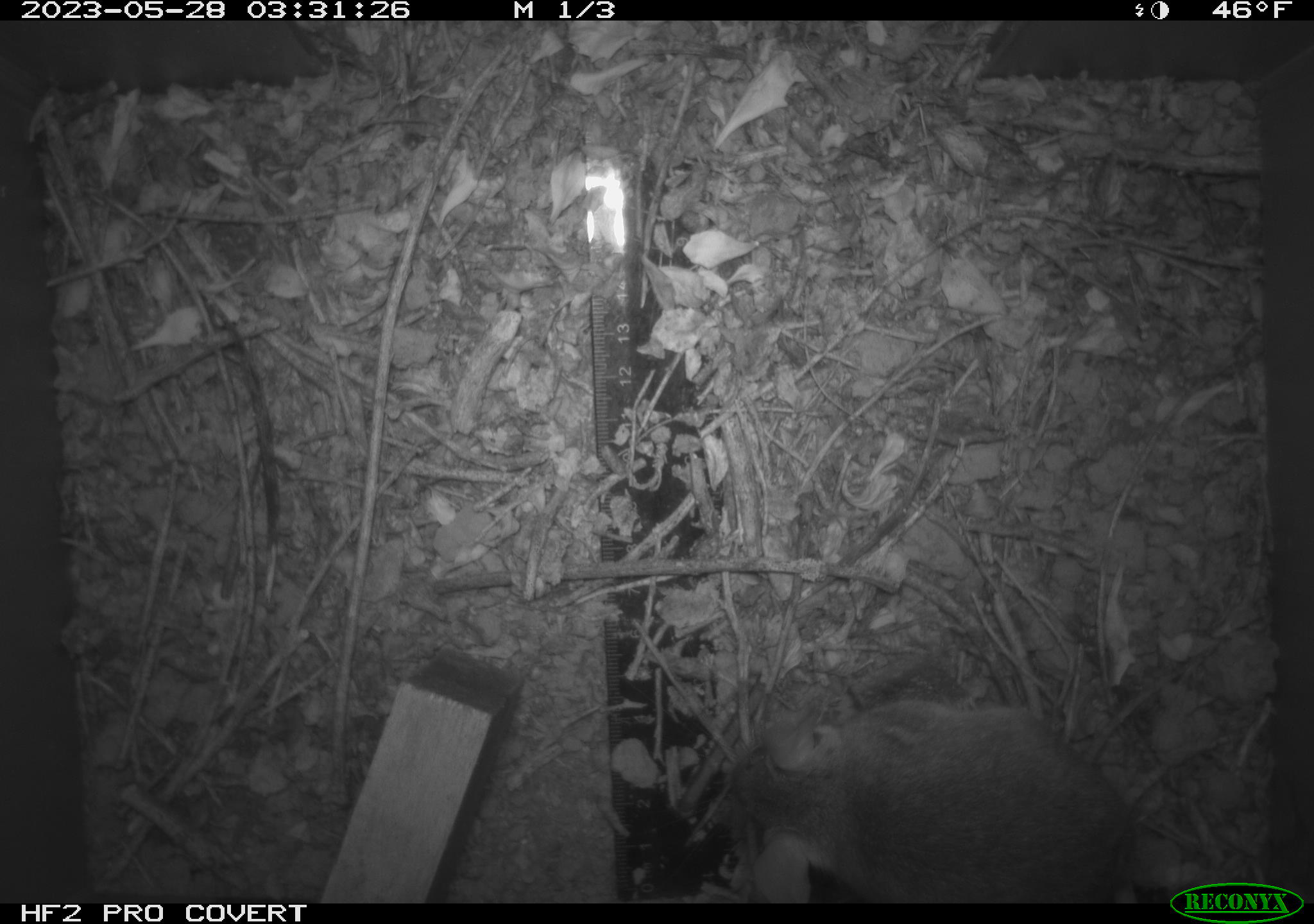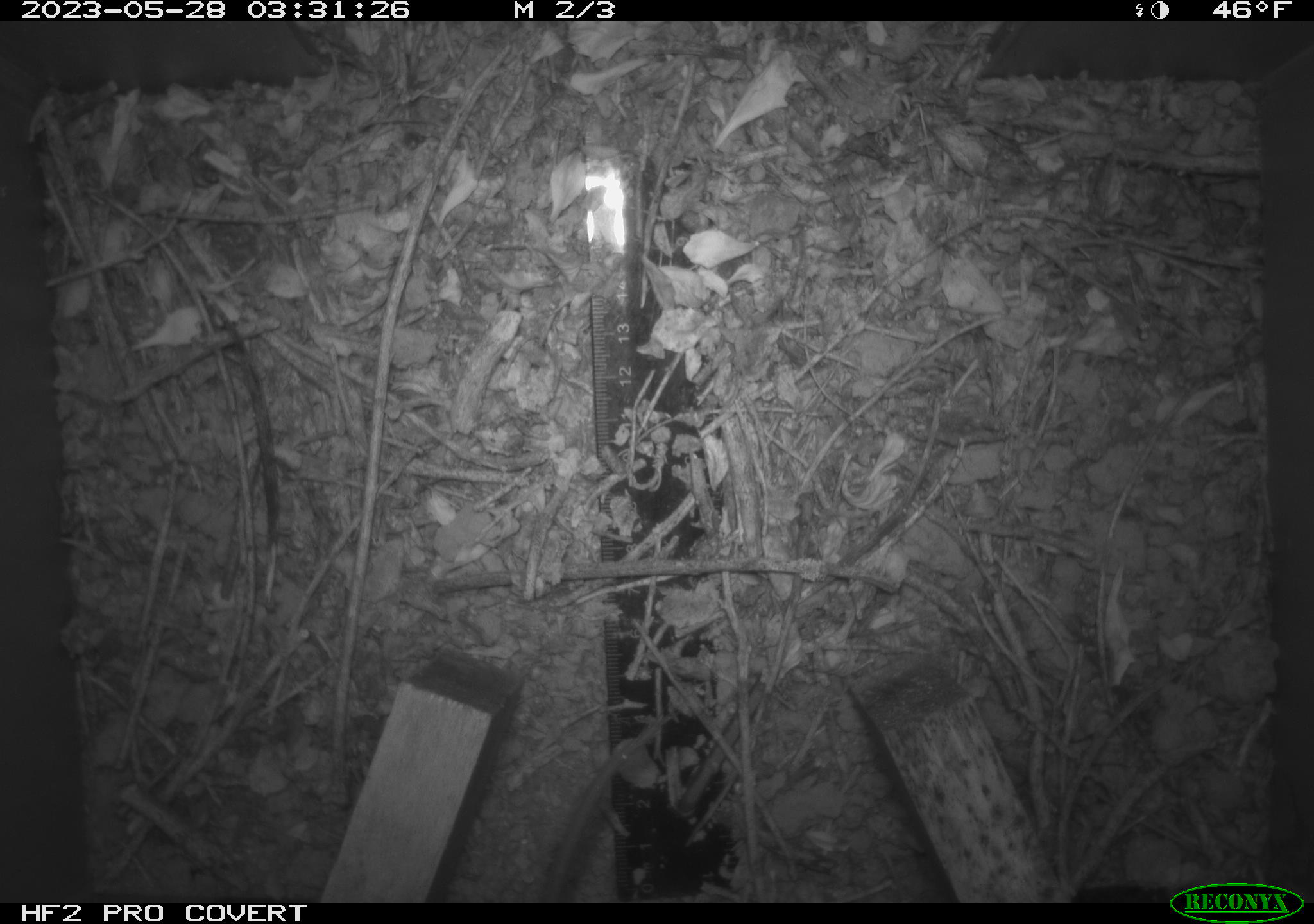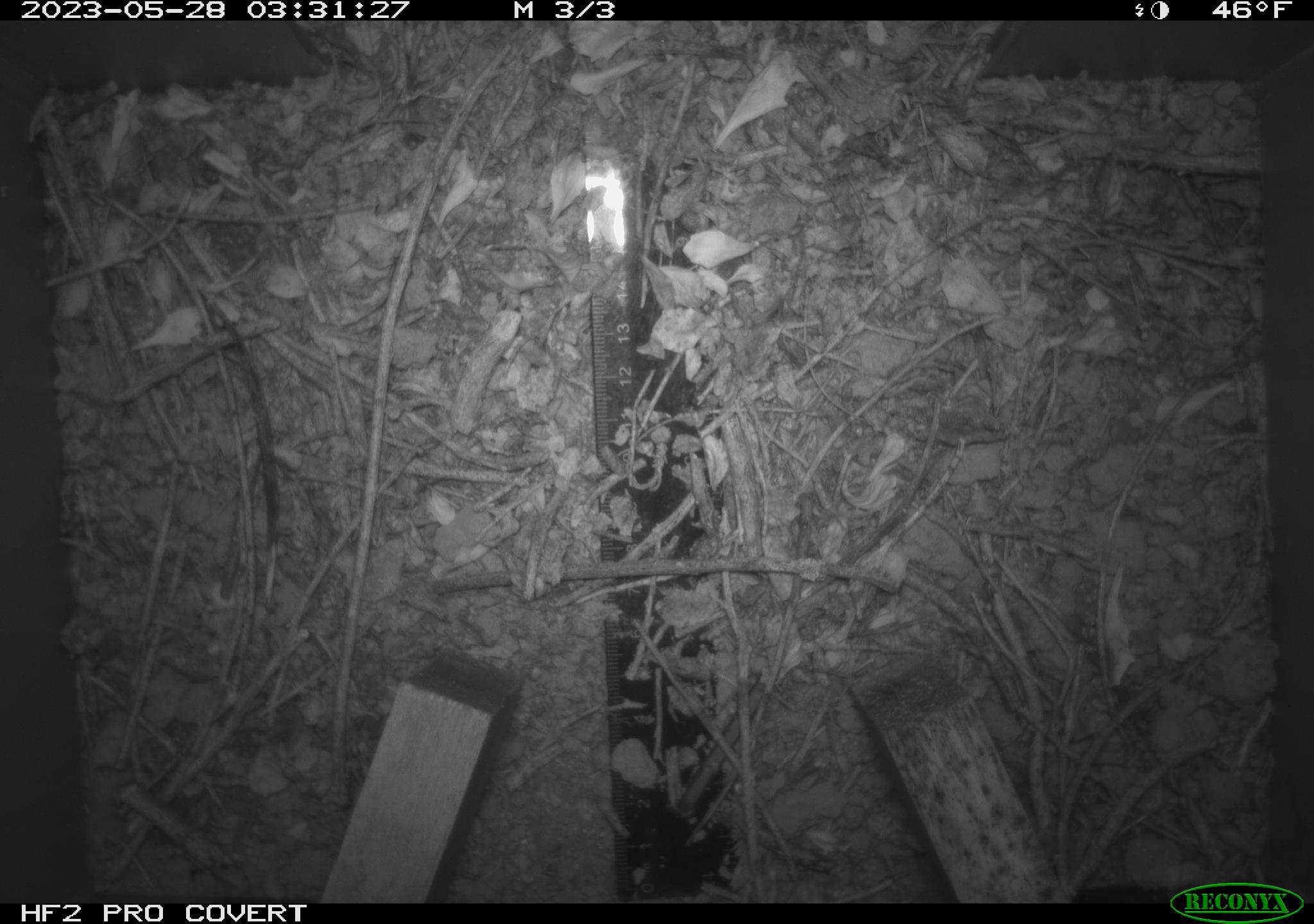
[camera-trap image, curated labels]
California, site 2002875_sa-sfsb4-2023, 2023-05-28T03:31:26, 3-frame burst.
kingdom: Animalia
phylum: Chordata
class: Mammalia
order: Rodentia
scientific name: Rodentia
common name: mouse species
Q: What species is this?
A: Mouse species (Rodentia).